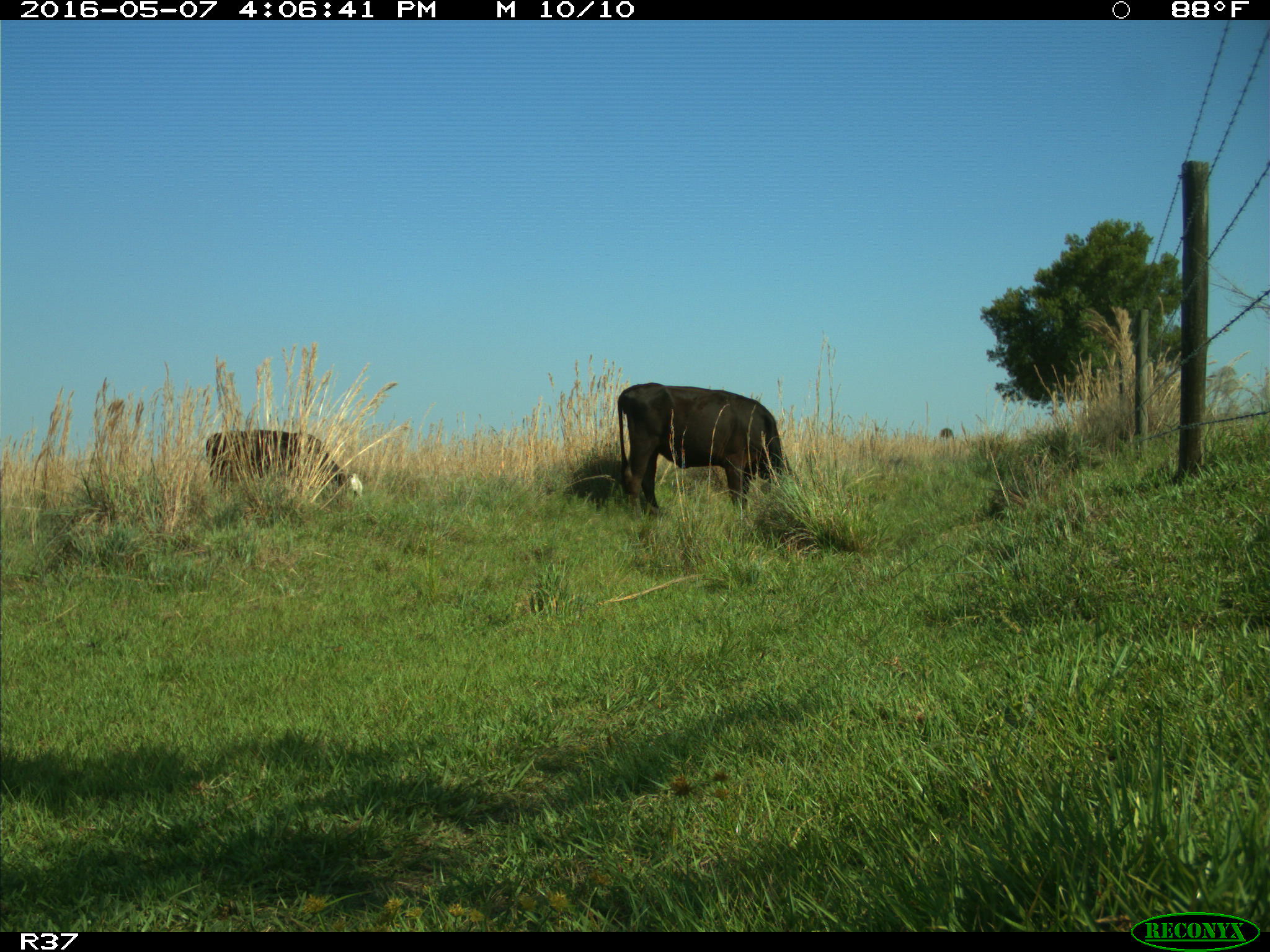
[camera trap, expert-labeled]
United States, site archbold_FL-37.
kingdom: Animalia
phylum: Chordata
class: Mammalia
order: Artiodactyla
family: Bovidae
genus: Bos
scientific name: Bos taurus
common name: domestic cow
Bos taurus (domestic cow).